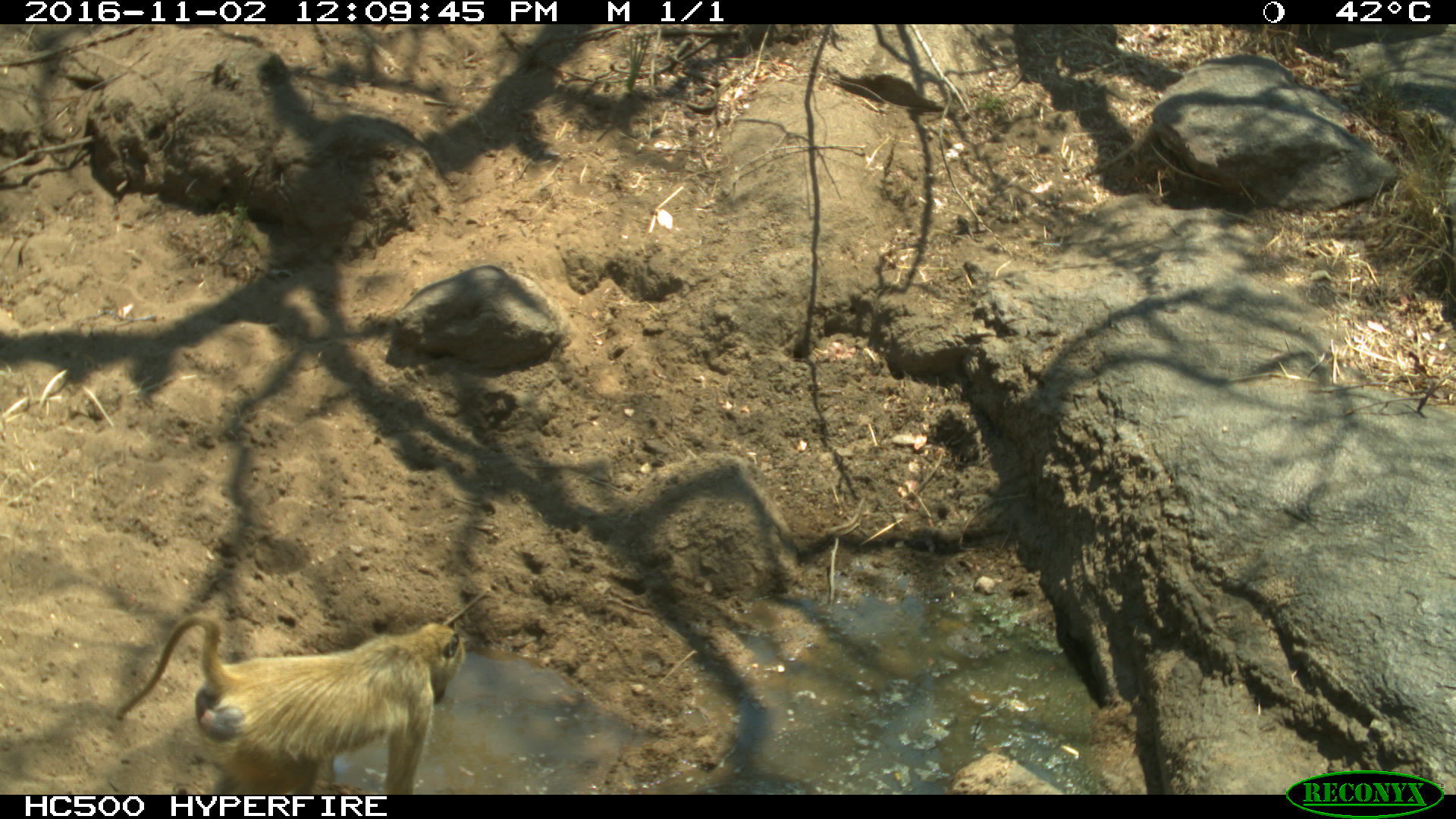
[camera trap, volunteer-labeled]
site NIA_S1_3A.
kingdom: Animalia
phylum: Chordata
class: Mammalia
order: Primates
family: Cercopithecidae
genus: Papio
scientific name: Papio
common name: baboon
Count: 1.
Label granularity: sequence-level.